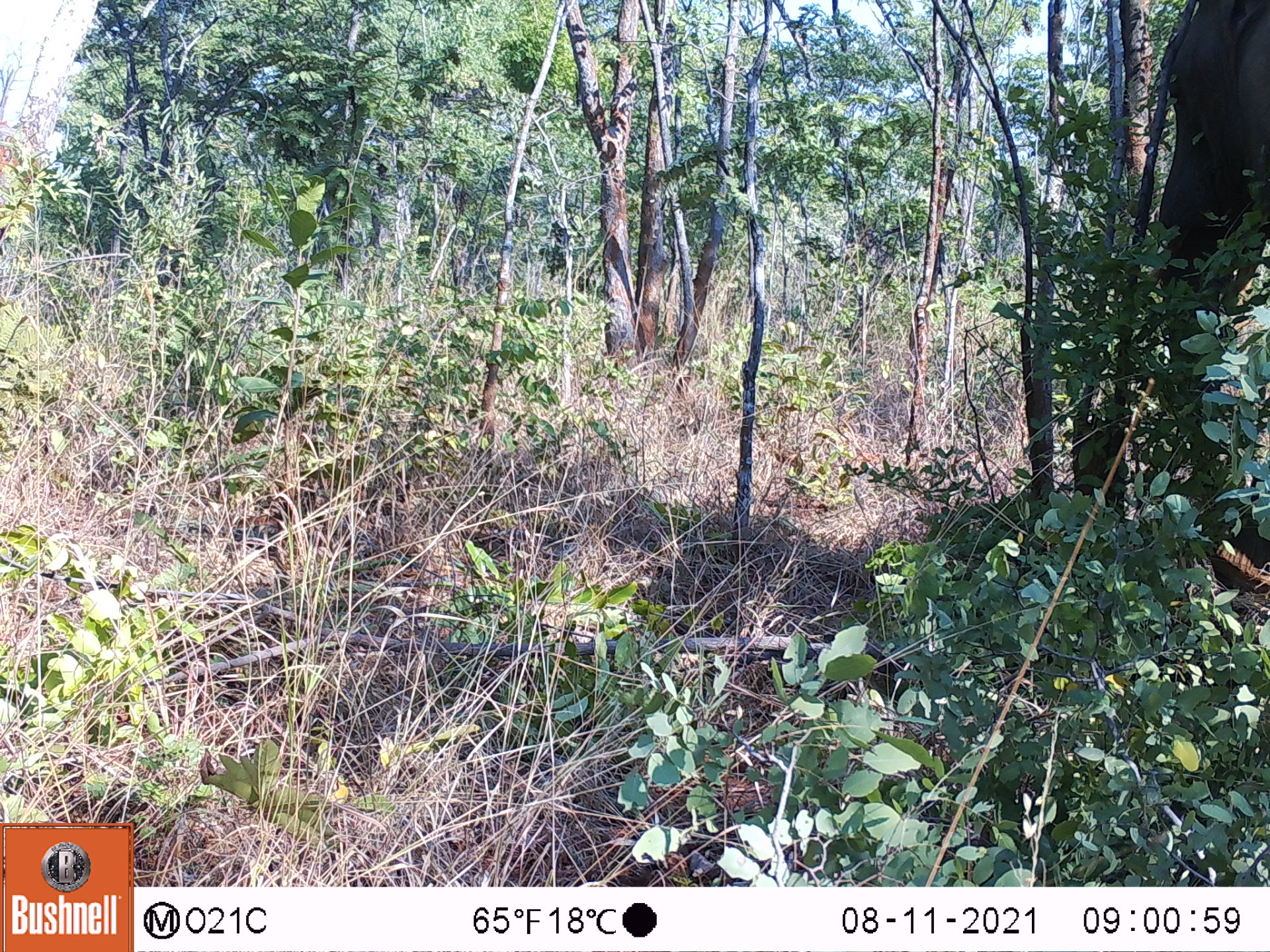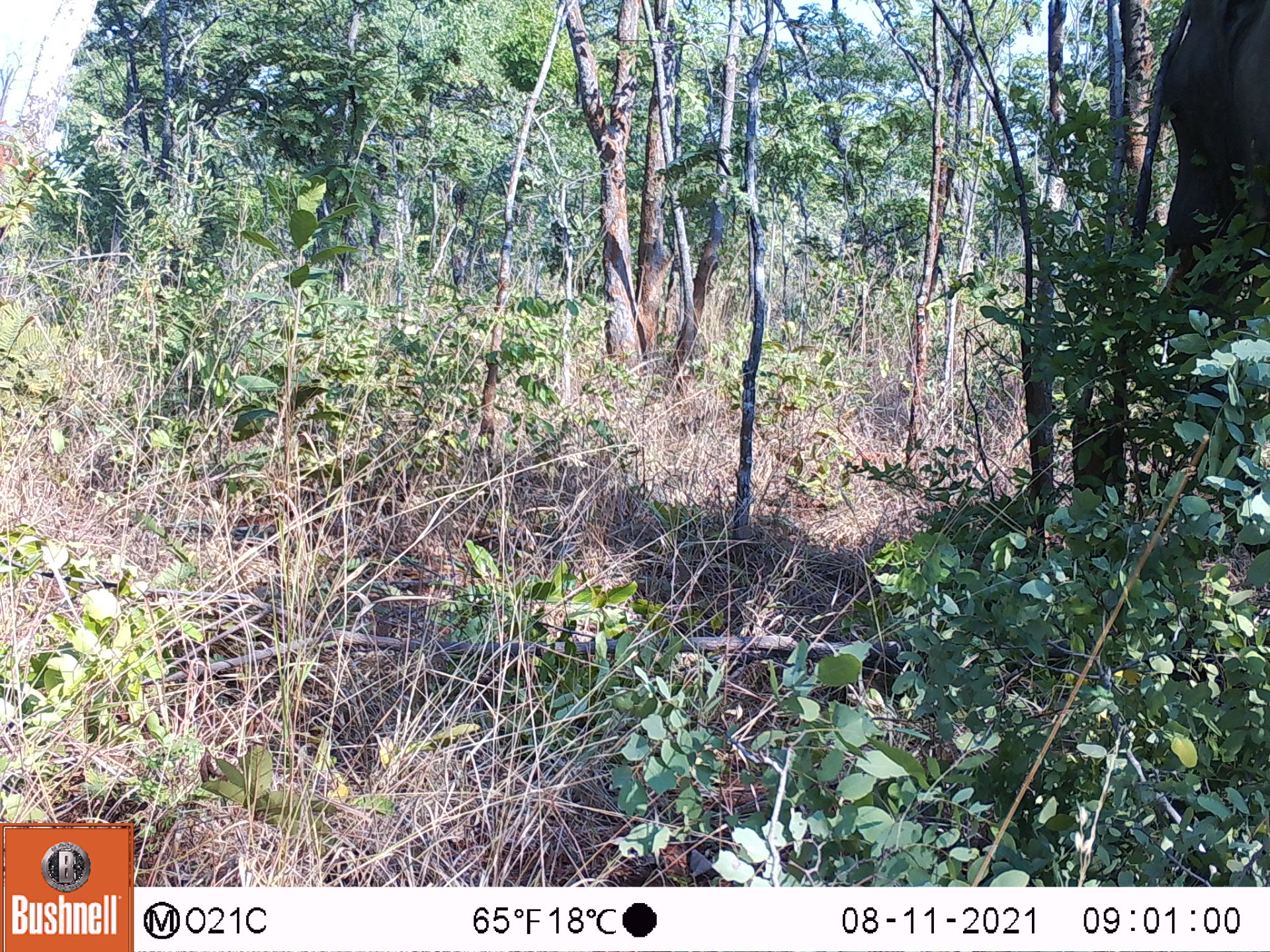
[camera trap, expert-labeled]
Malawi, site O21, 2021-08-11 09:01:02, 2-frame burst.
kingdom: Animalia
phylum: Chordata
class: Mammalia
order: Proboscidea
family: Elephantidae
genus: Loxodonta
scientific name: Loxodonta africana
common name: african savanna elephant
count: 1